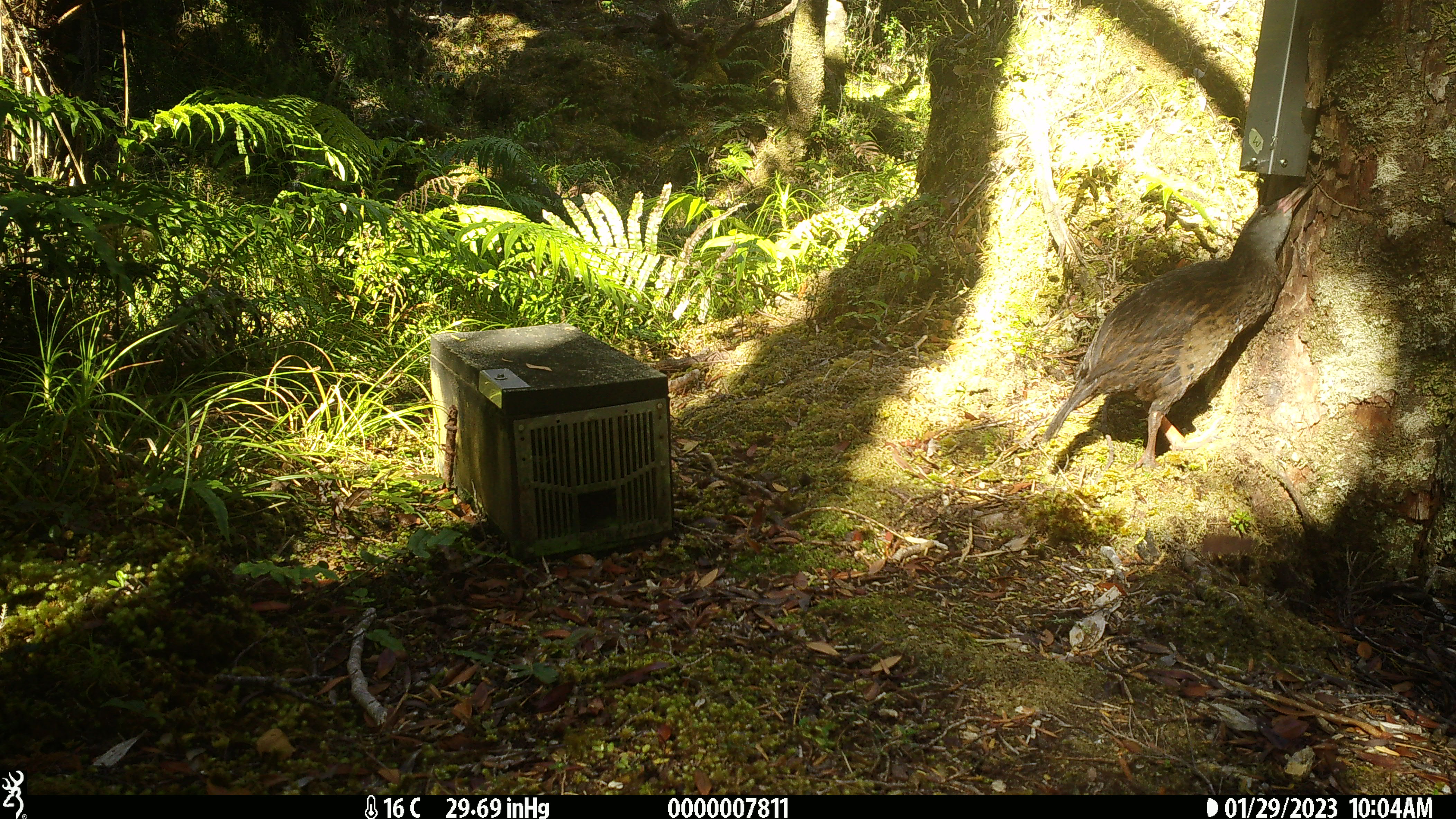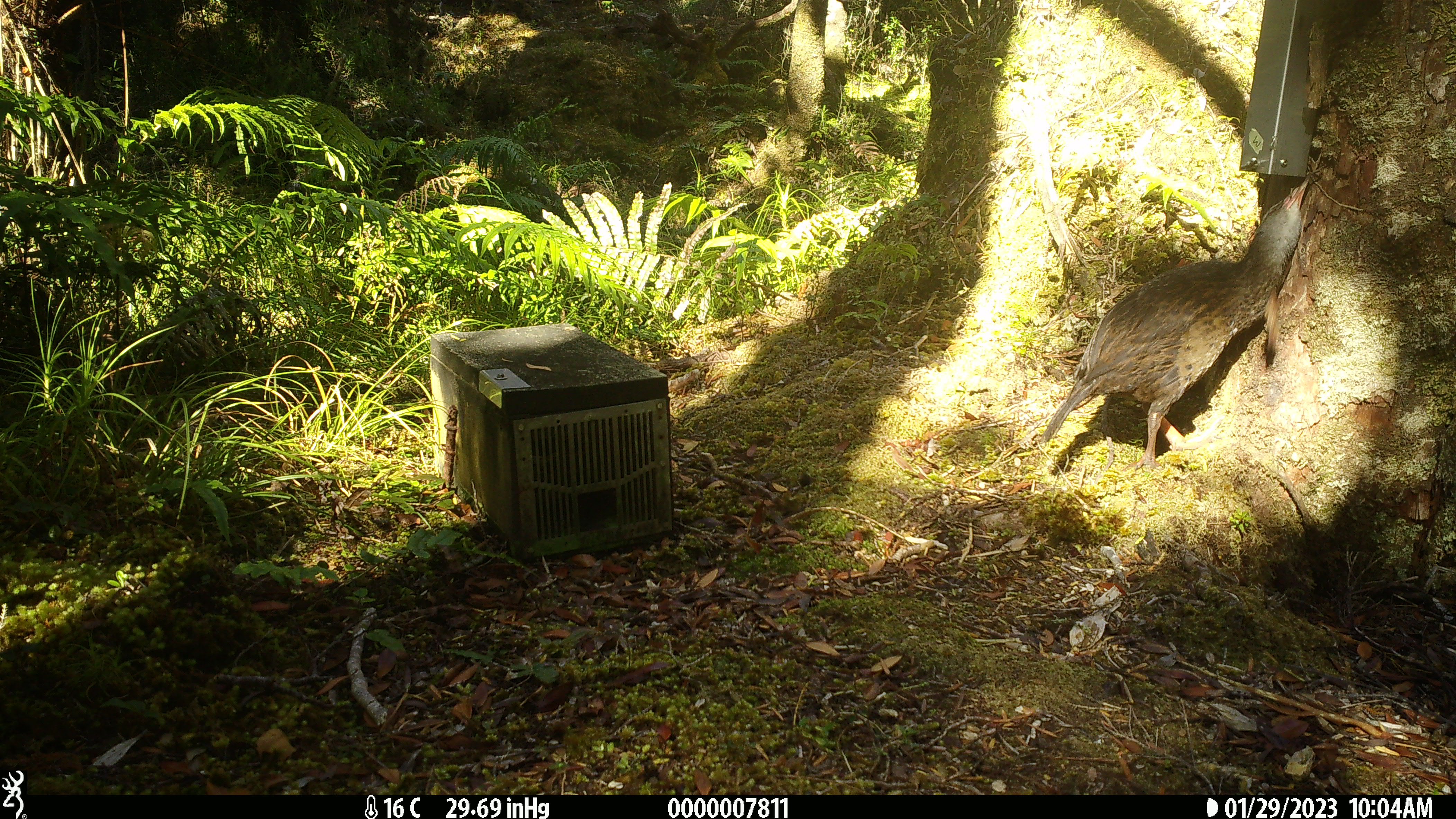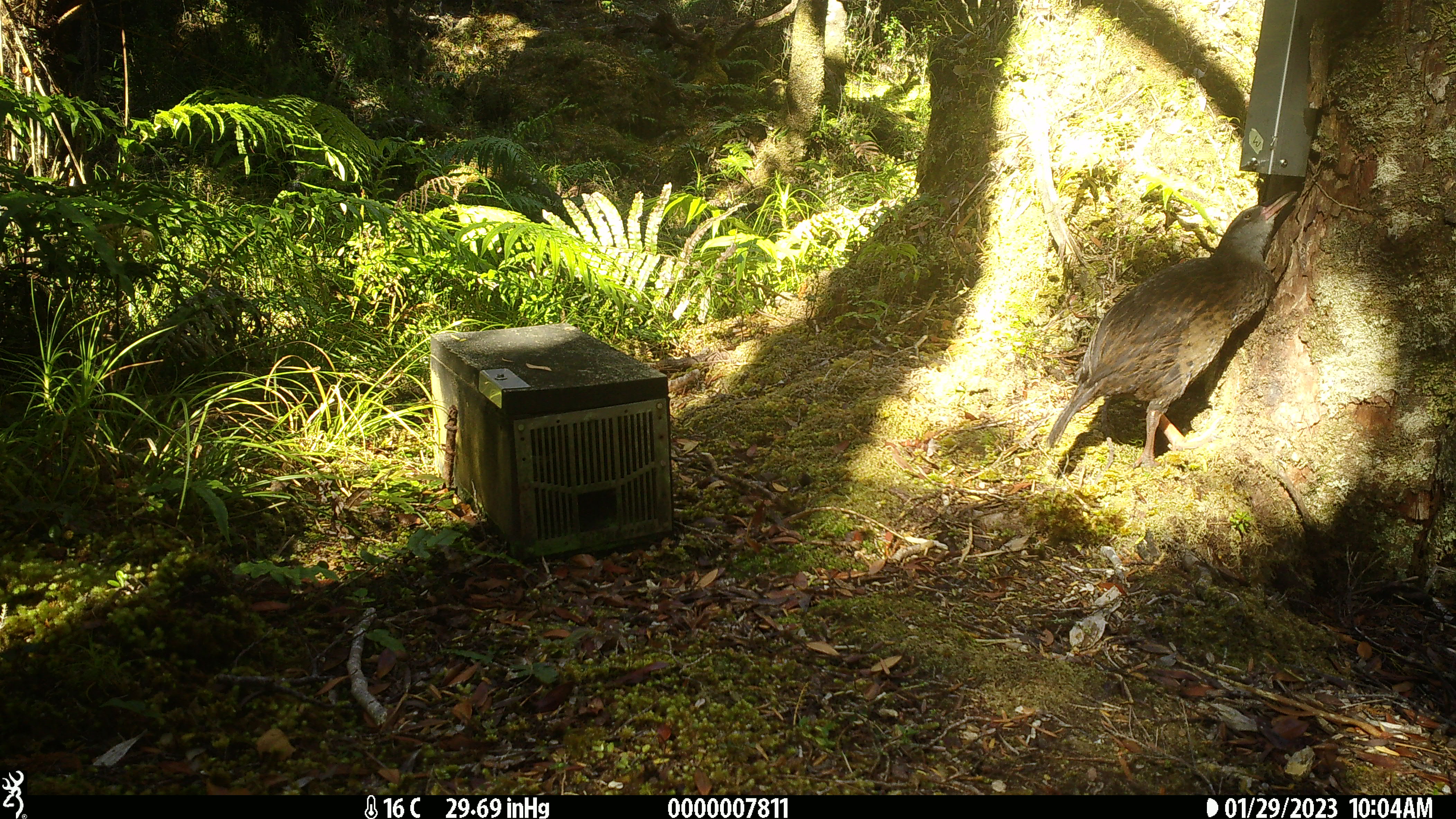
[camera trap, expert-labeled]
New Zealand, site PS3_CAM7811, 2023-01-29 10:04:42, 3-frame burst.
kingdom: Animalia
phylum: Chordata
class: Aves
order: Gruiformes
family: Rallidae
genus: Gallirallus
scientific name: Gallirallus australis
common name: weka